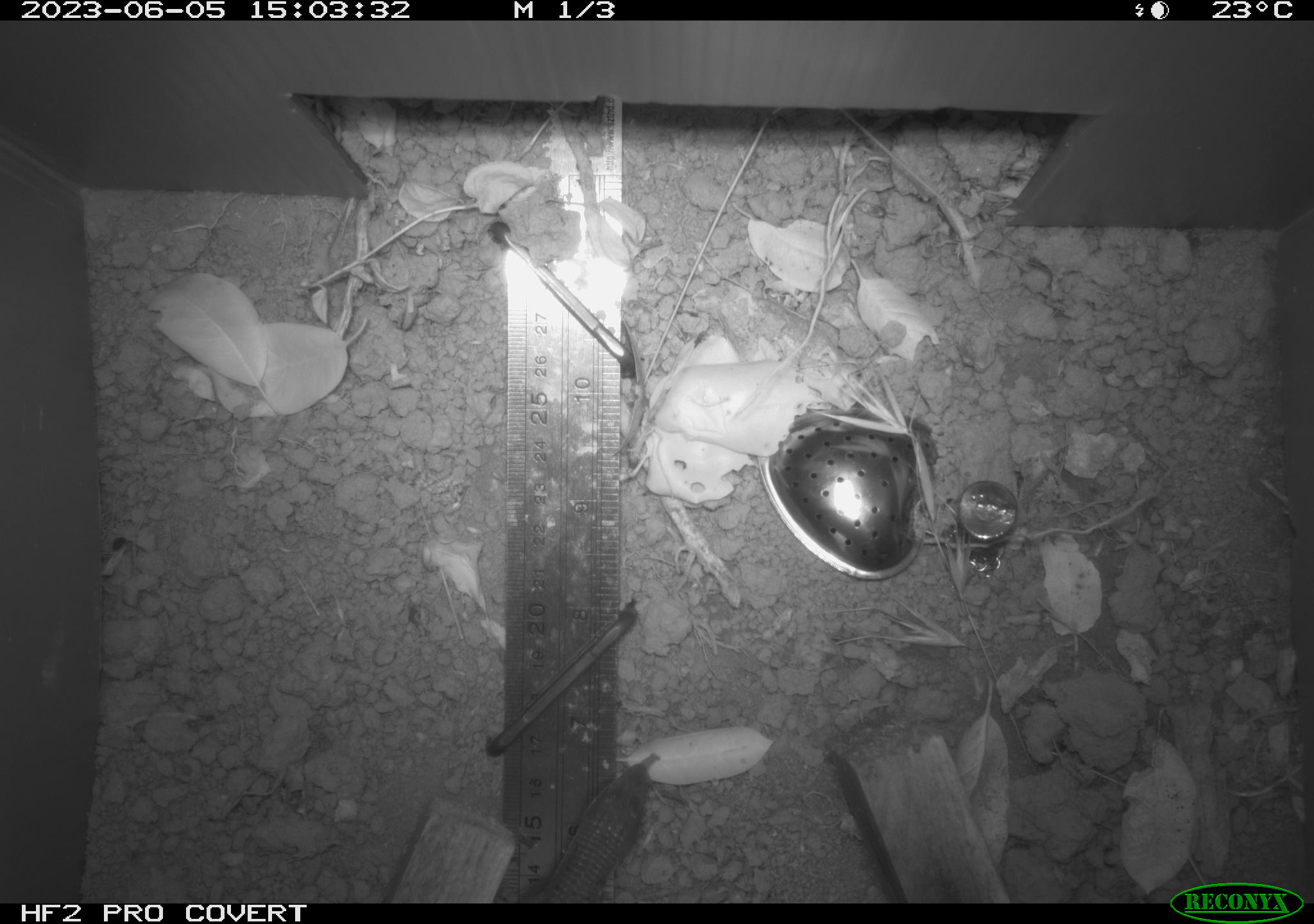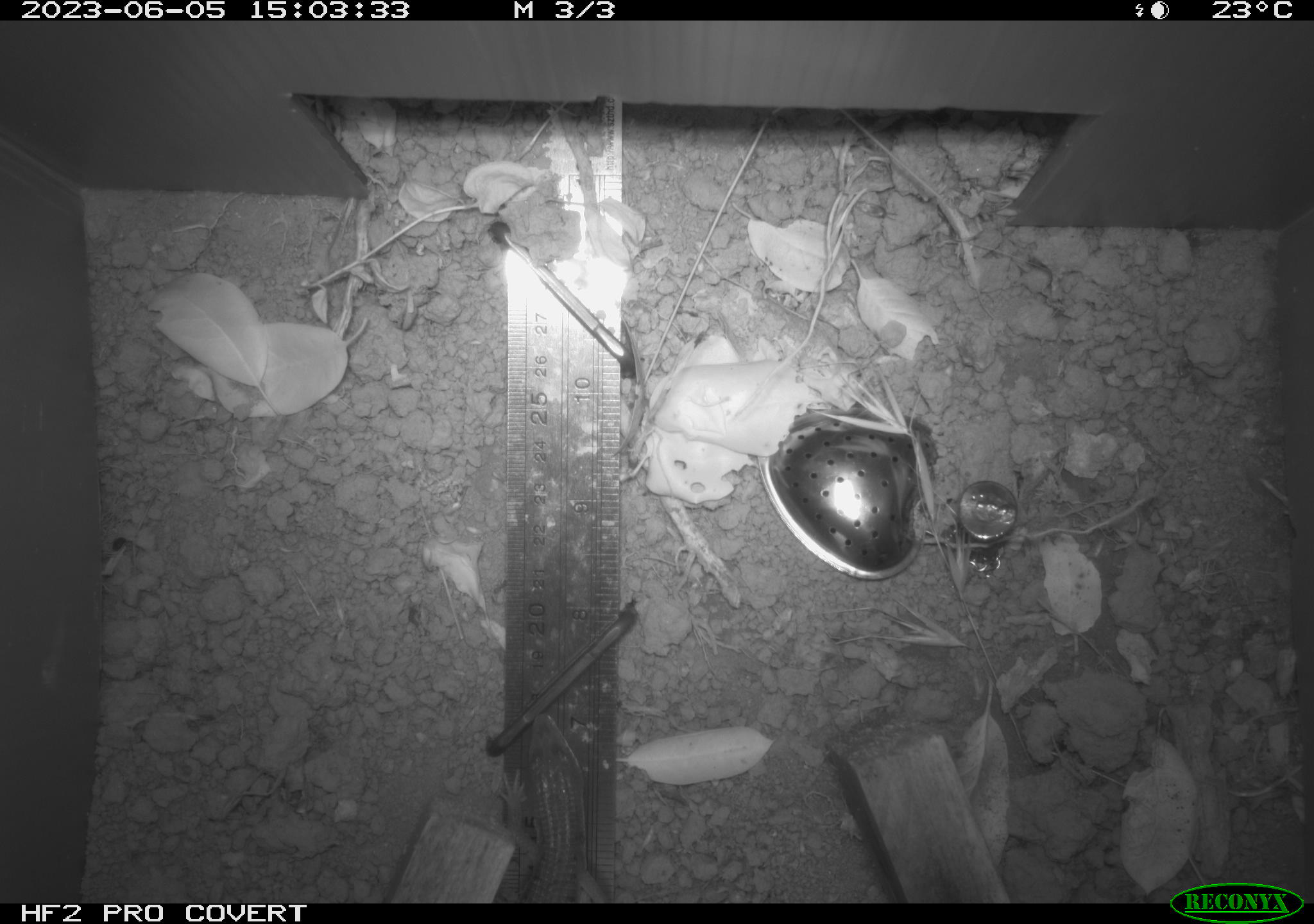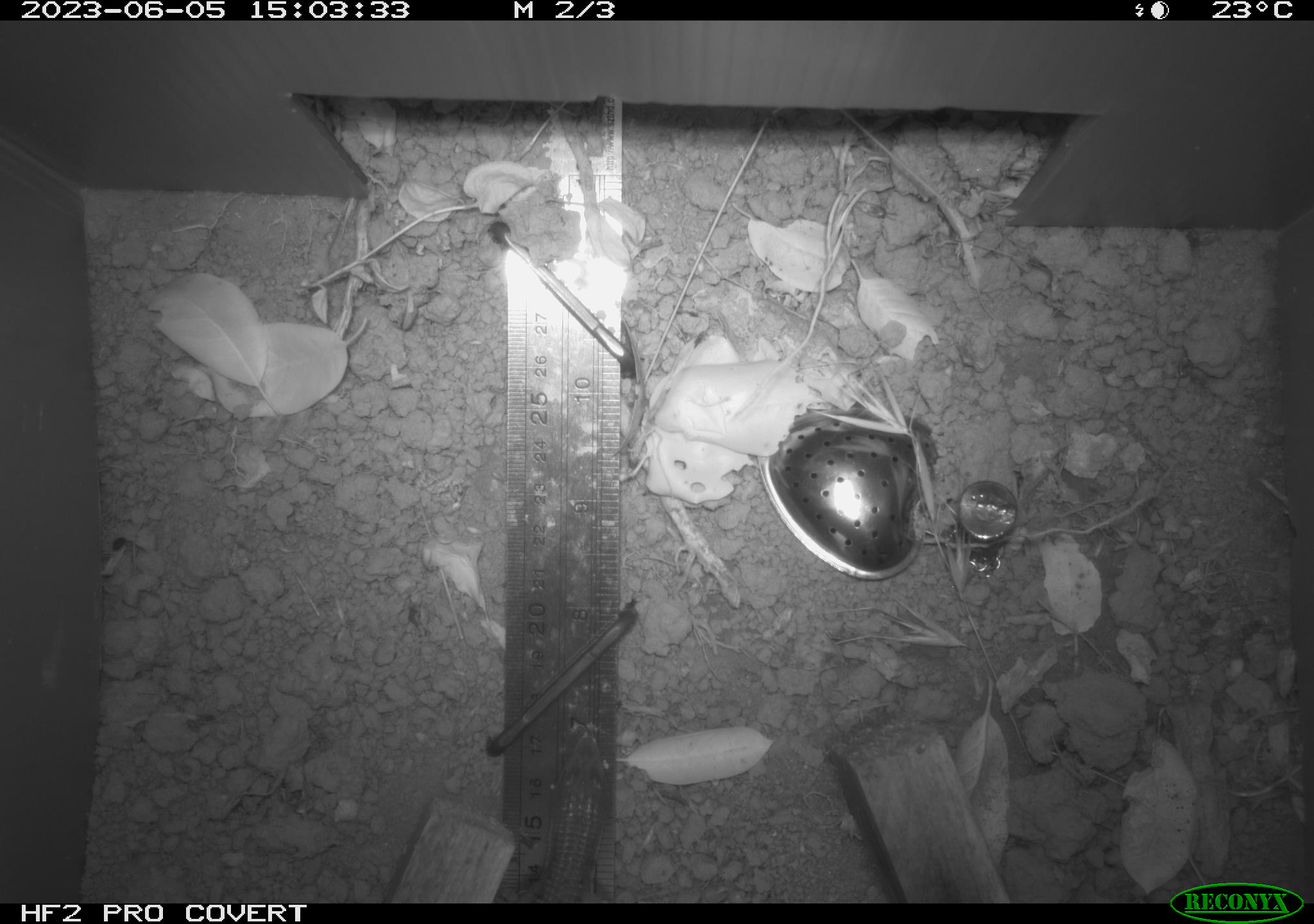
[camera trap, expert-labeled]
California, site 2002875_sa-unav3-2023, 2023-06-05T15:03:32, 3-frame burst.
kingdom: Animalia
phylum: Chordata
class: Reptilia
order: Squamata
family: Anguidae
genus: Elgaria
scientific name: Elgaria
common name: alligator lizards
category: elgaria species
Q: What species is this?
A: Elgaria species (alligator lizards) (Elgaria).